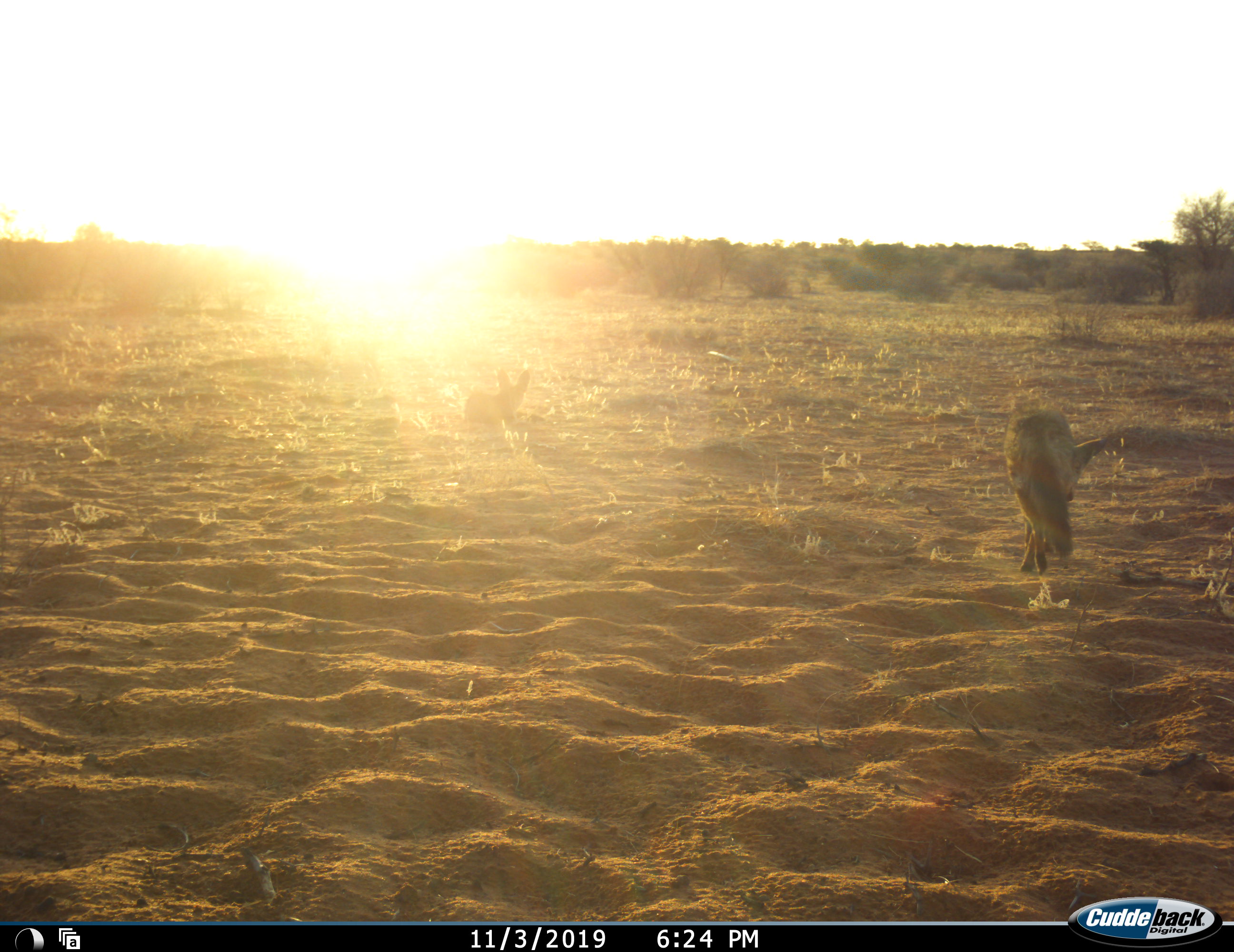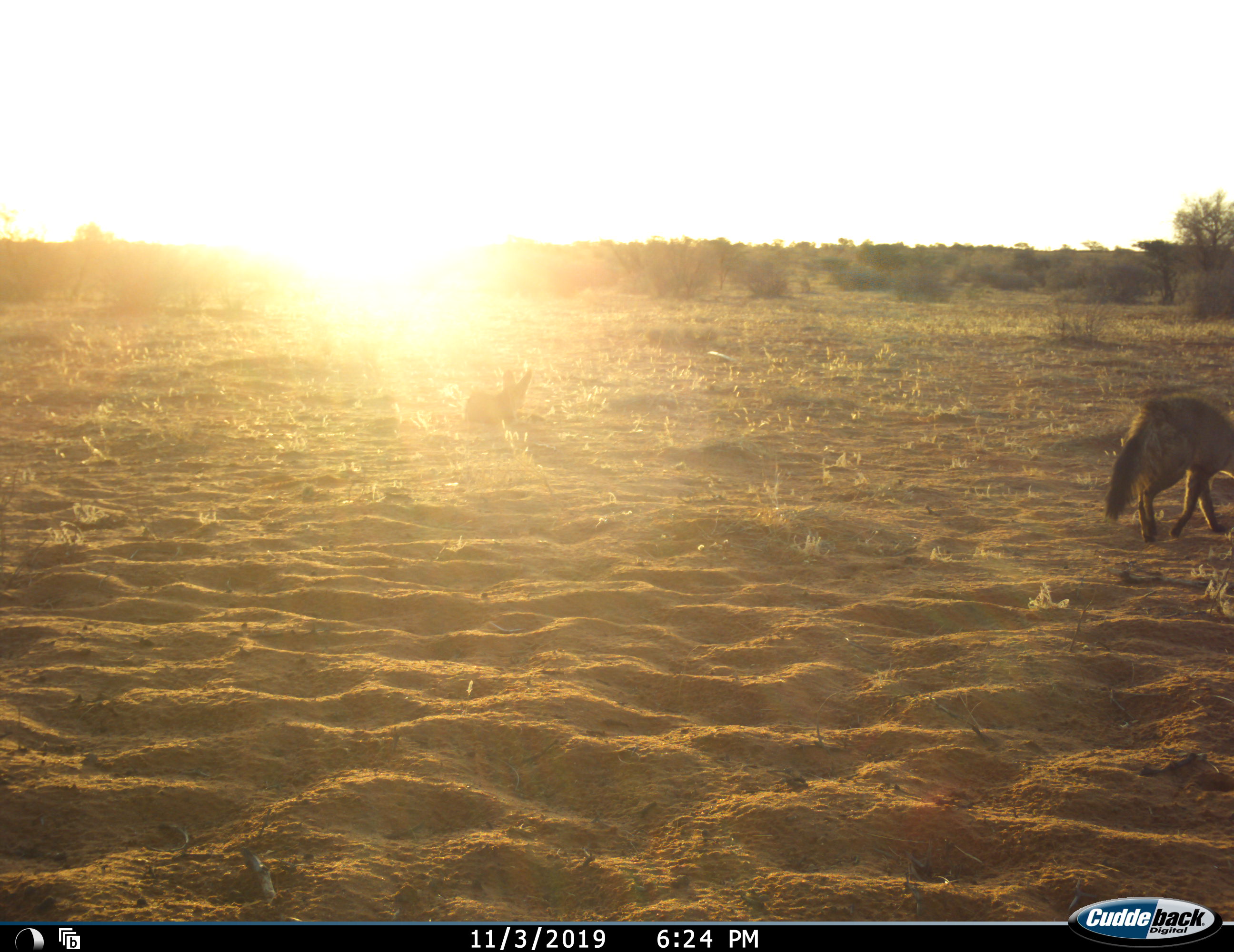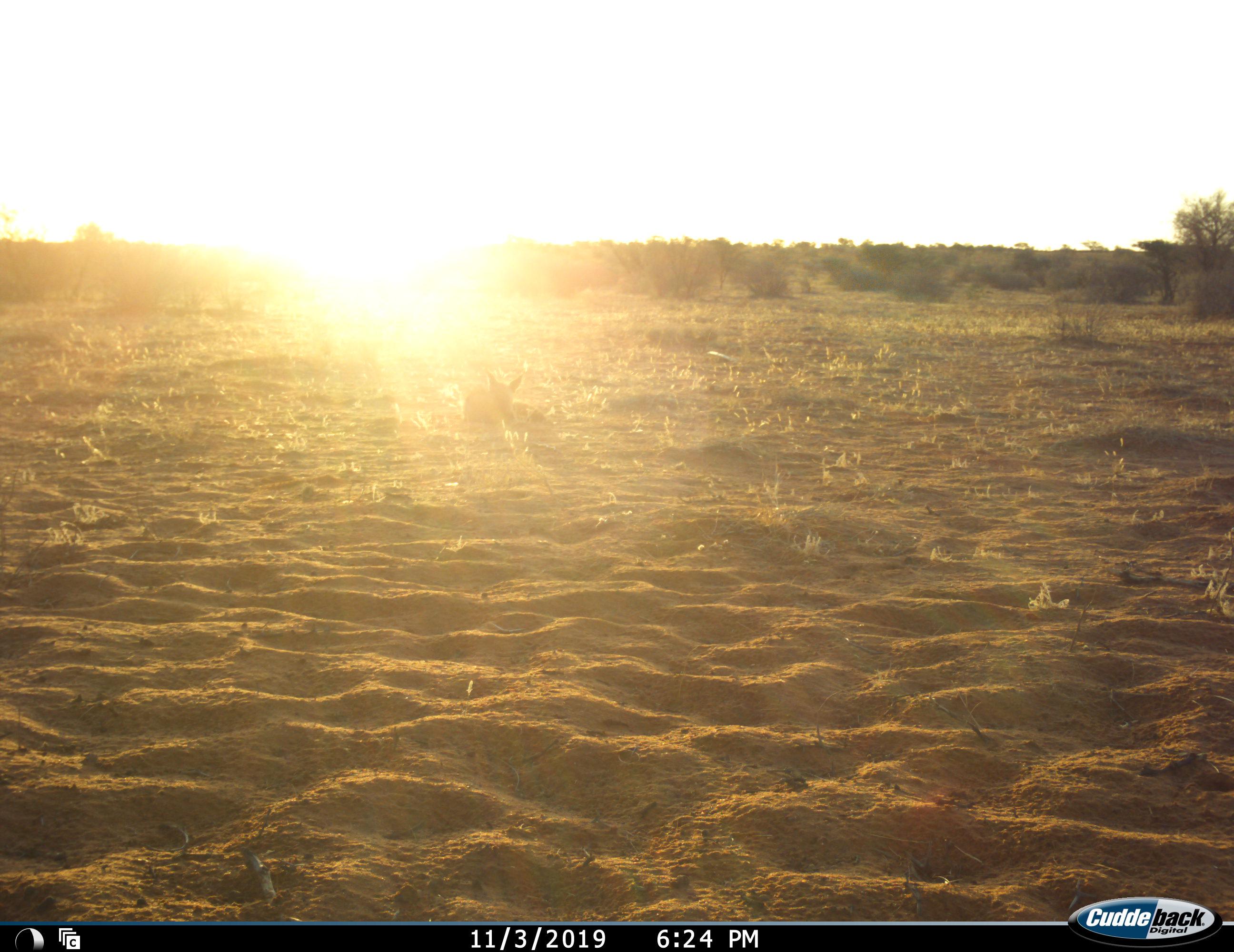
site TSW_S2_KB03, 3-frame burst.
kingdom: Animalia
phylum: Chordata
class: Mammalia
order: Carnivora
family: Canidae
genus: Otocyon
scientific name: Otocyon megalotis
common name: bat-eared fox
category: foxbateared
Foxbateared (bat-eared fox) (Otocyon megalotis), count 2. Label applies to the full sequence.